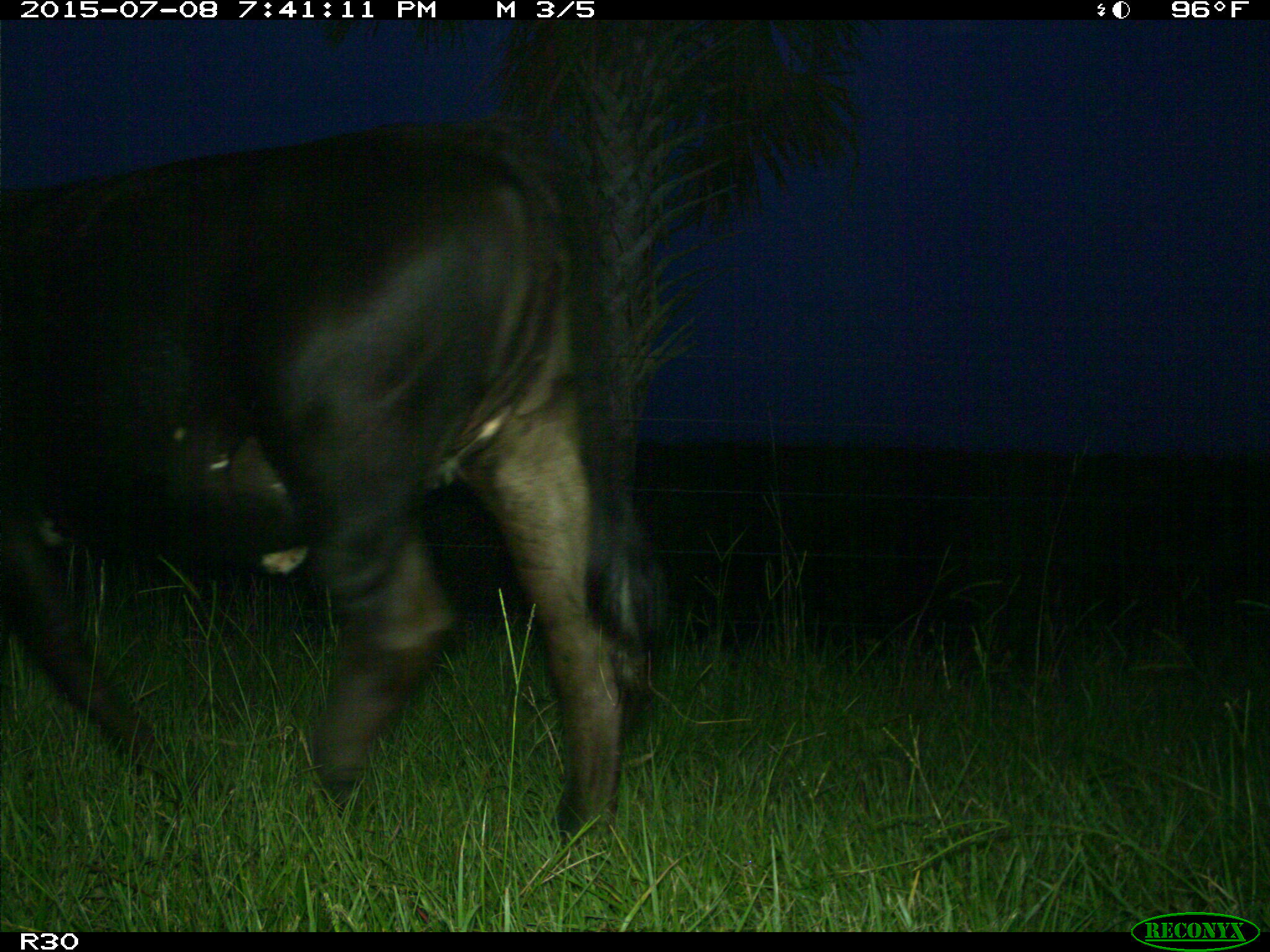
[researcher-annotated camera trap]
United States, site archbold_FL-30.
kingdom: Animalia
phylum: Chordata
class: Mammalia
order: Artiodactyla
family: Bovidae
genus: Bos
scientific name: Bos taurus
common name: domestic cow